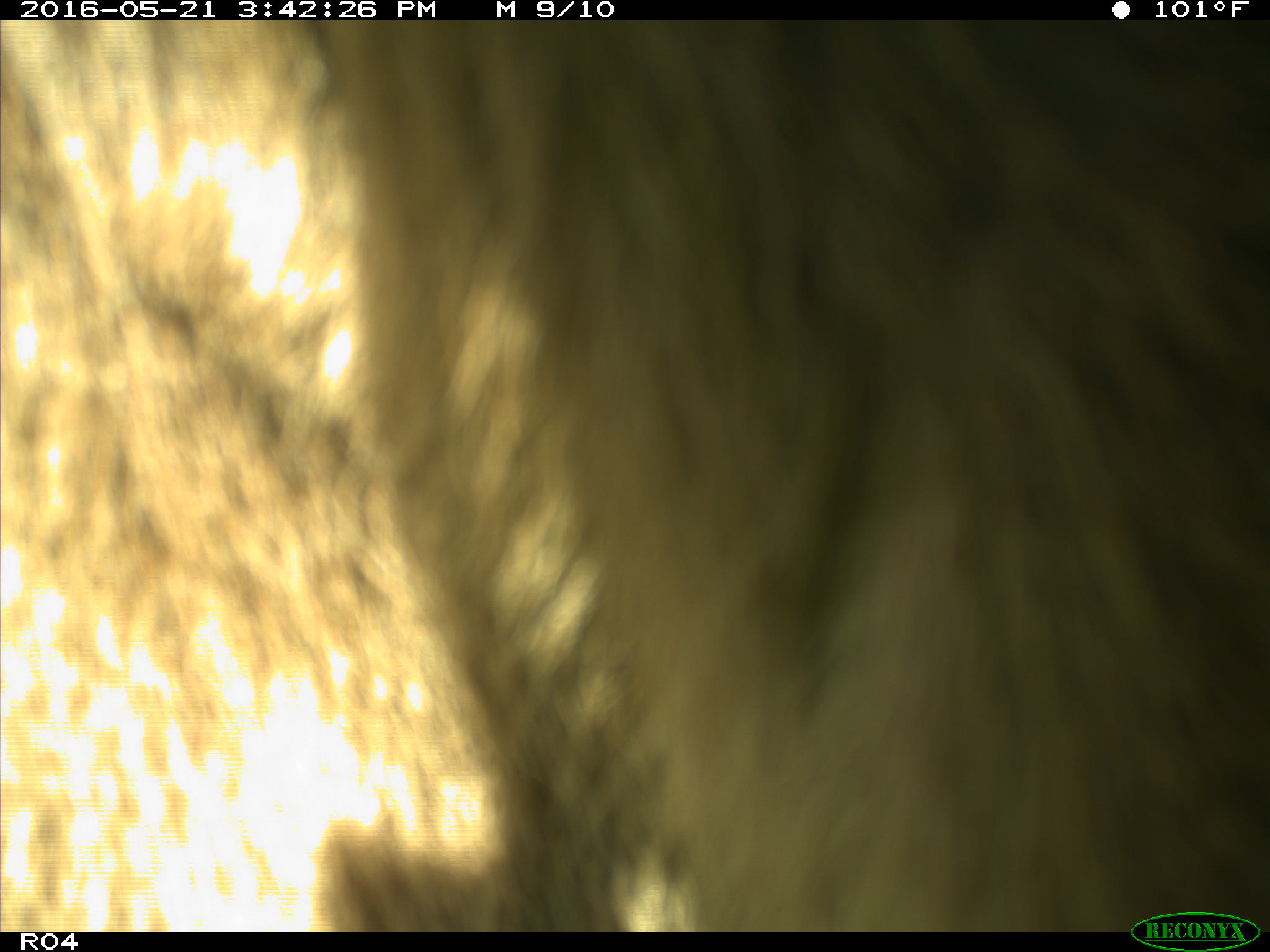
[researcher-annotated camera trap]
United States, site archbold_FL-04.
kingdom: Animalia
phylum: Chordata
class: Mammalia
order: Artiodactyla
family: Bovidae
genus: Bos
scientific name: Bos taurus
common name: domestic cow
Bos taurus (domestic cow).